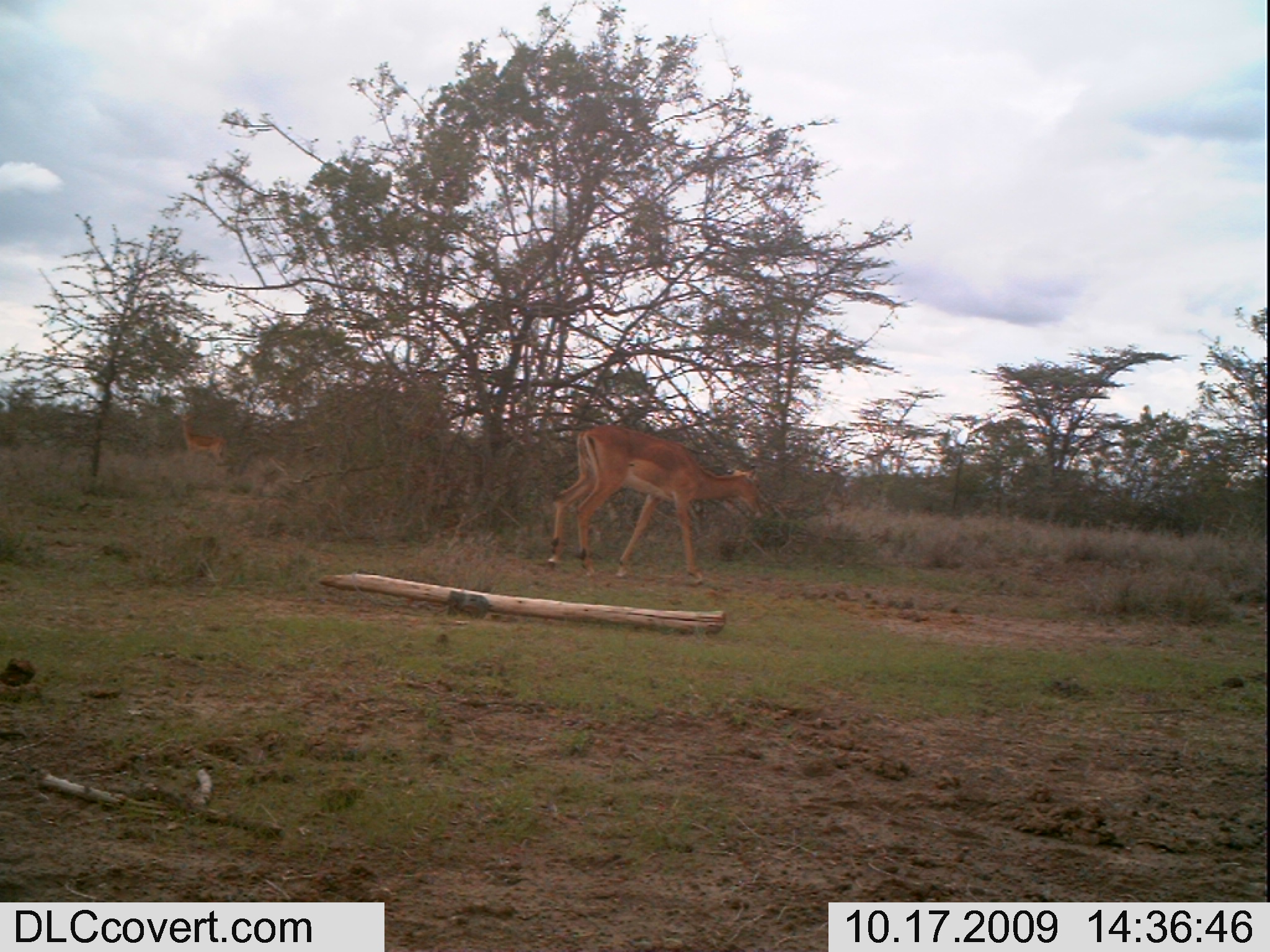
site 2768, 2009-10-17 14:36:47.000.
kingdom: Animalia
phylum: Chordata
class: Mammalia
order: Artiodactyla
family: Bovidae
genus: Aepyceros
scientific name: Aepyceros melampus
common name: impala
Aepyceros melampus (impala), count 2.